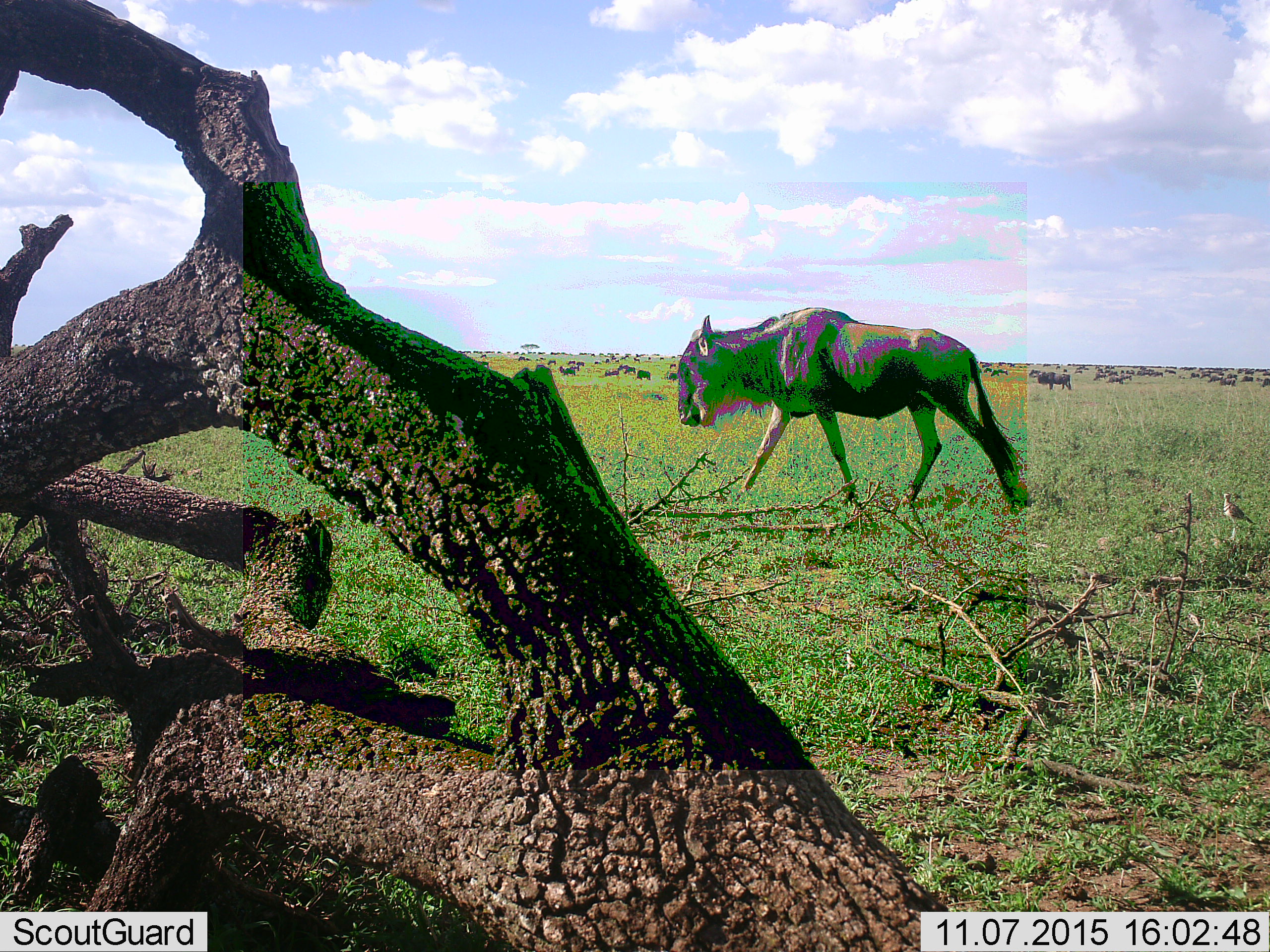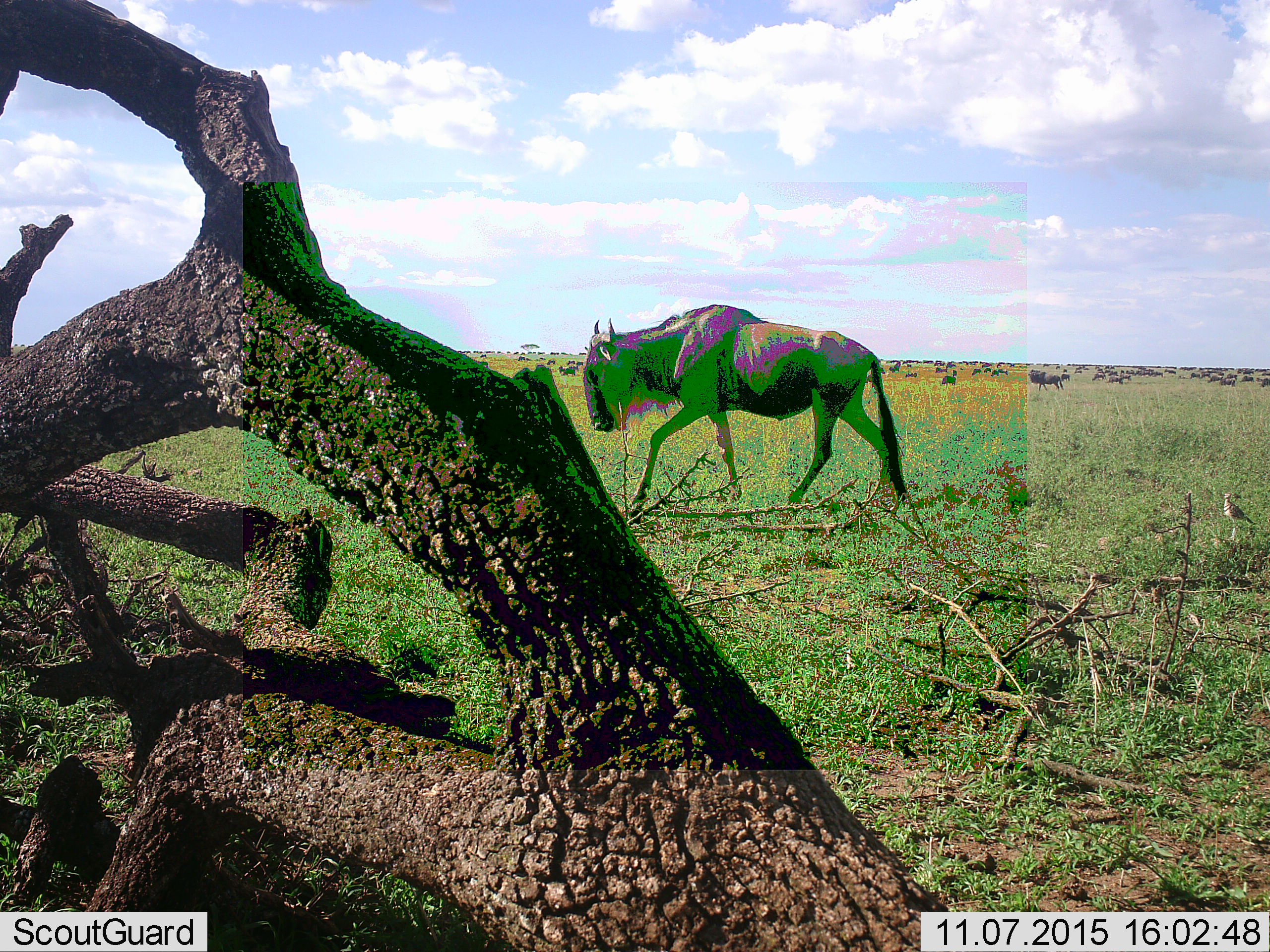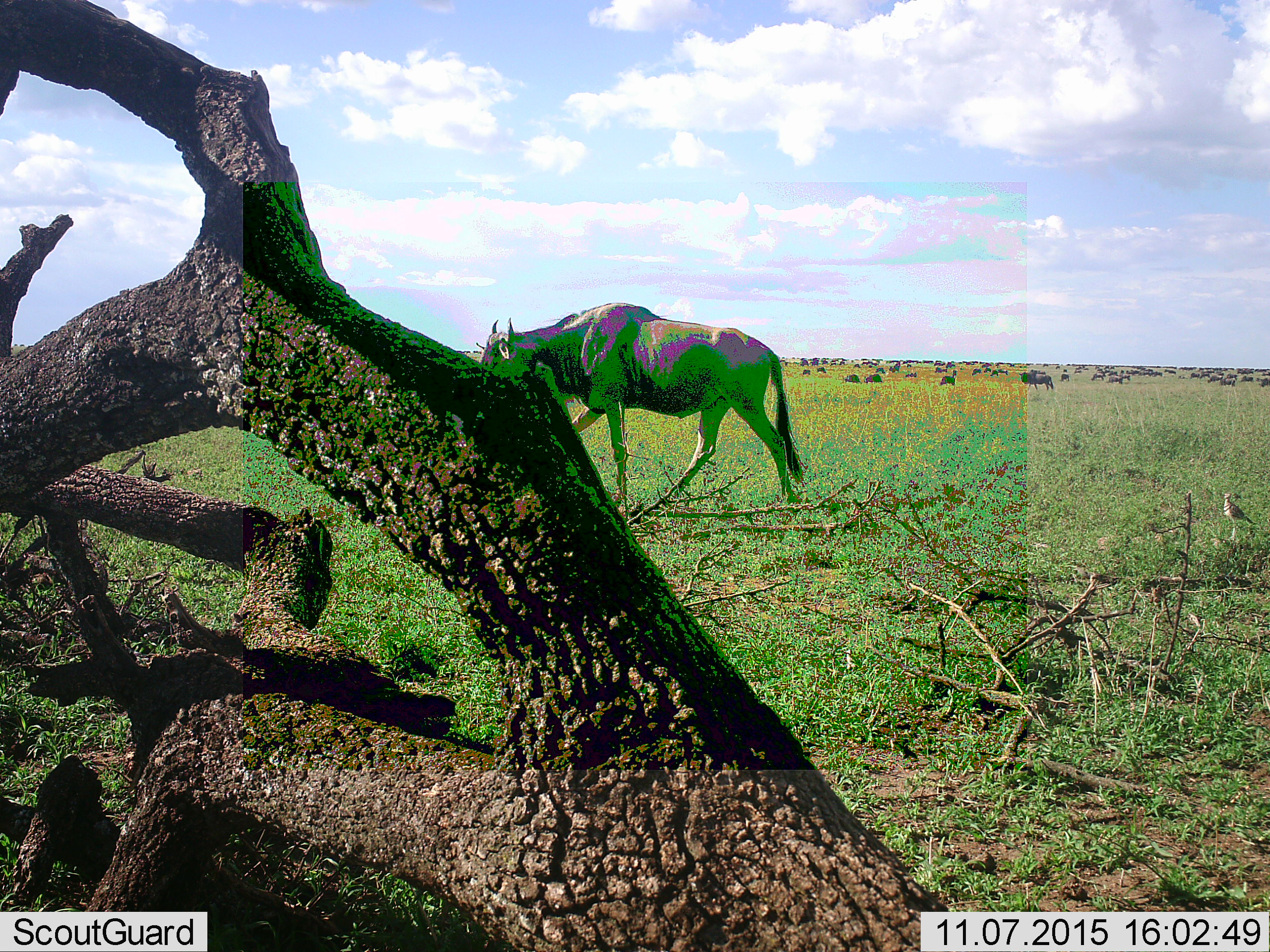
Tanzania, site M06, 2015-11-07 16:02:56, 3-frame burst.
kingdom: Animalia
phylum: Chordata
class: Mammalia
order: Artiodactyla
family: Bovidae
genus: Connochaetes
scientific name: Connochaetes taurinus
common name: blue wildebeest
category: wildebeest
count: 51+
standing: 38%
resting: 12%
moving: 100%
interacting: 0%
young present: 0%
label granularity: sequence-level